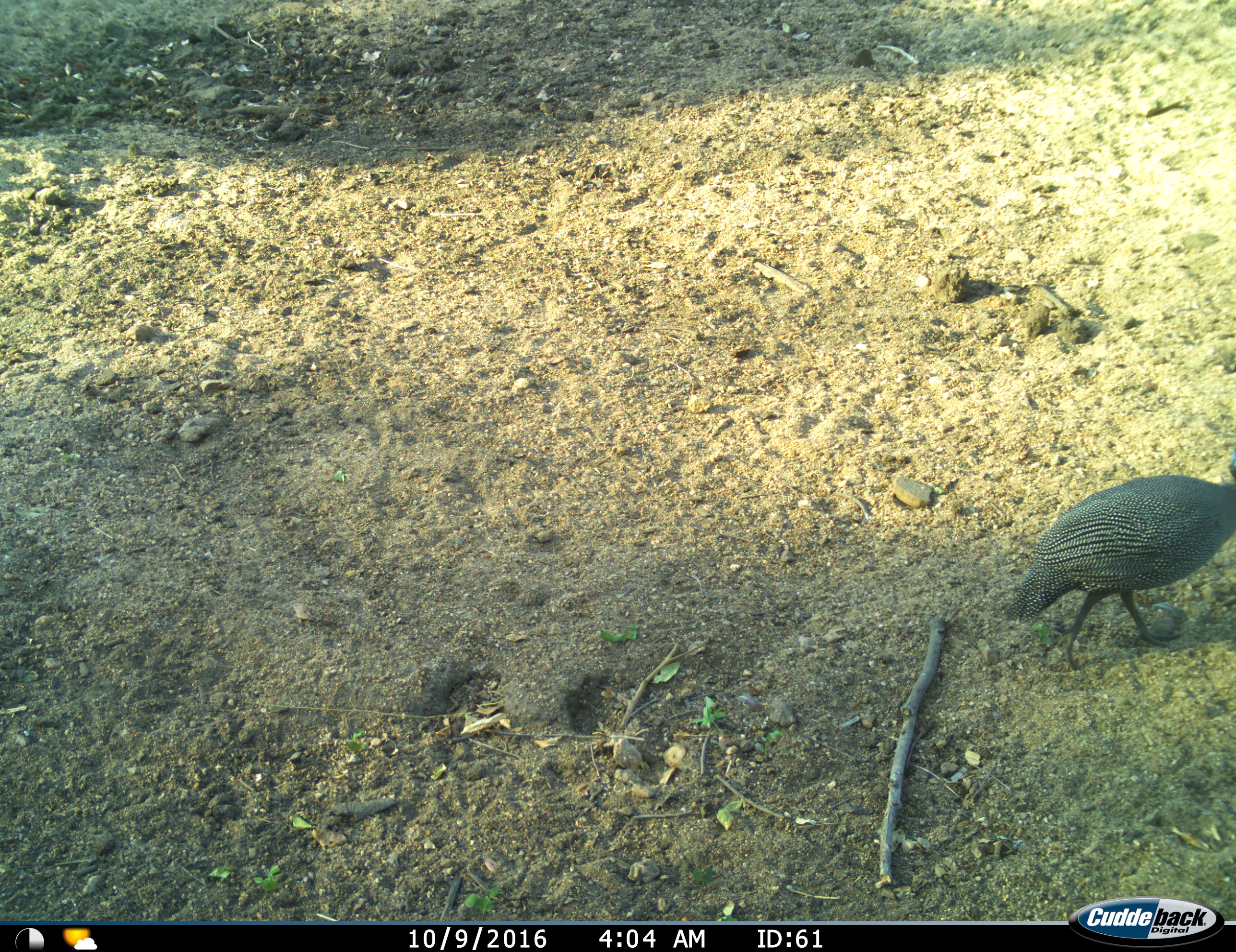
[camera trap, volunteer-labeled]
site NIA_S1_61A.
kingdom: Animalia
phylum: Chordata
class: Aves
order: Galliformes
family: Numididae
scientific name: Numididae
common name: guineafowl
Guineafowl (Numididae), count 1. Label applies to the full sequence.